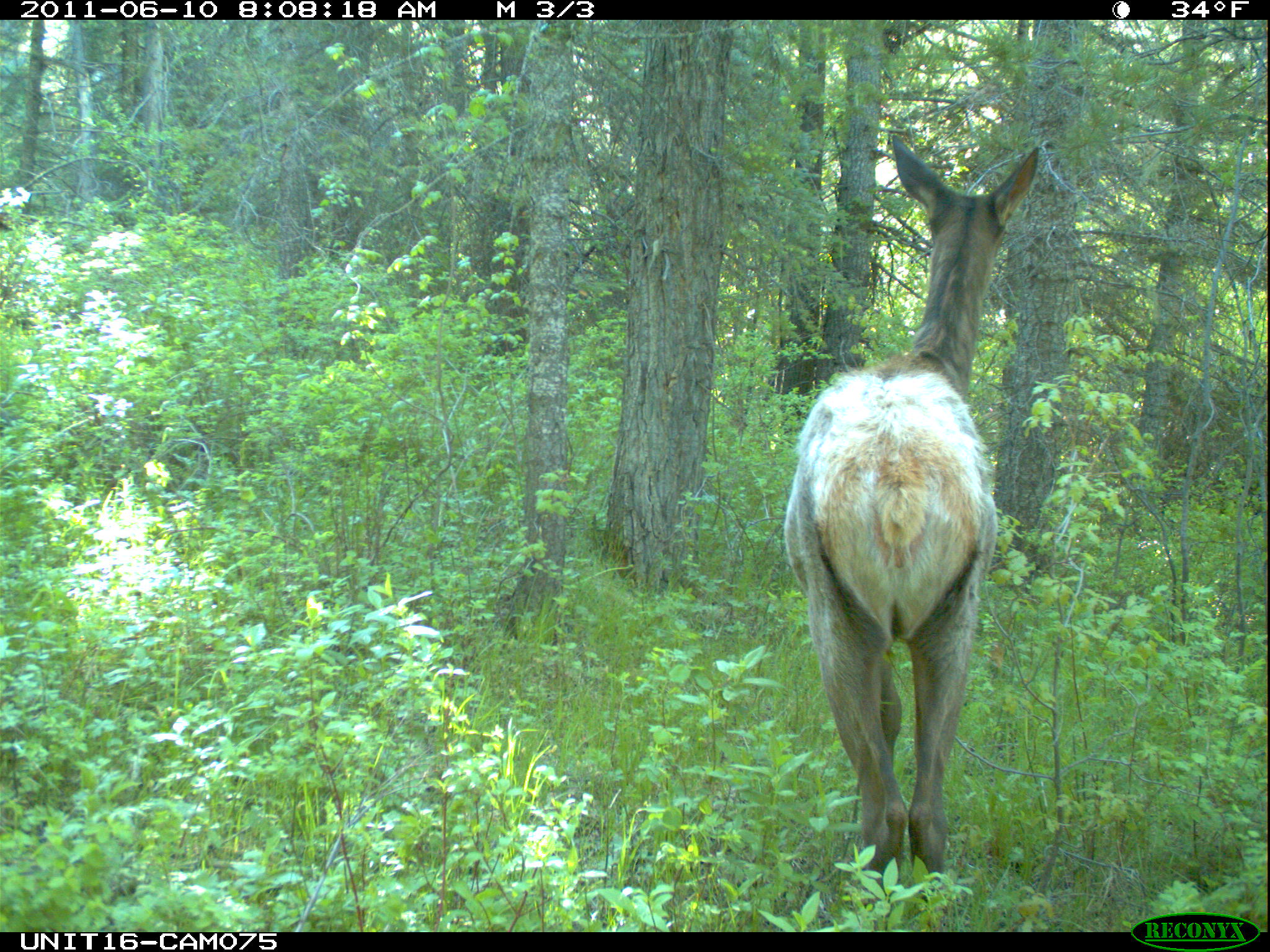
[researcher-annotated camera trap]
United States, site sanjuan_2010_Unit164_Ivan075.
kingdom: Animalia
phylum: Chordata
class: Mammalia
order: Artiodactyla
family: Cervidae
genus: Cervus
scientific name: Cervus elaphus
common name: red deer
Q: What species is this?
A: Cervus elaphus (red deer).